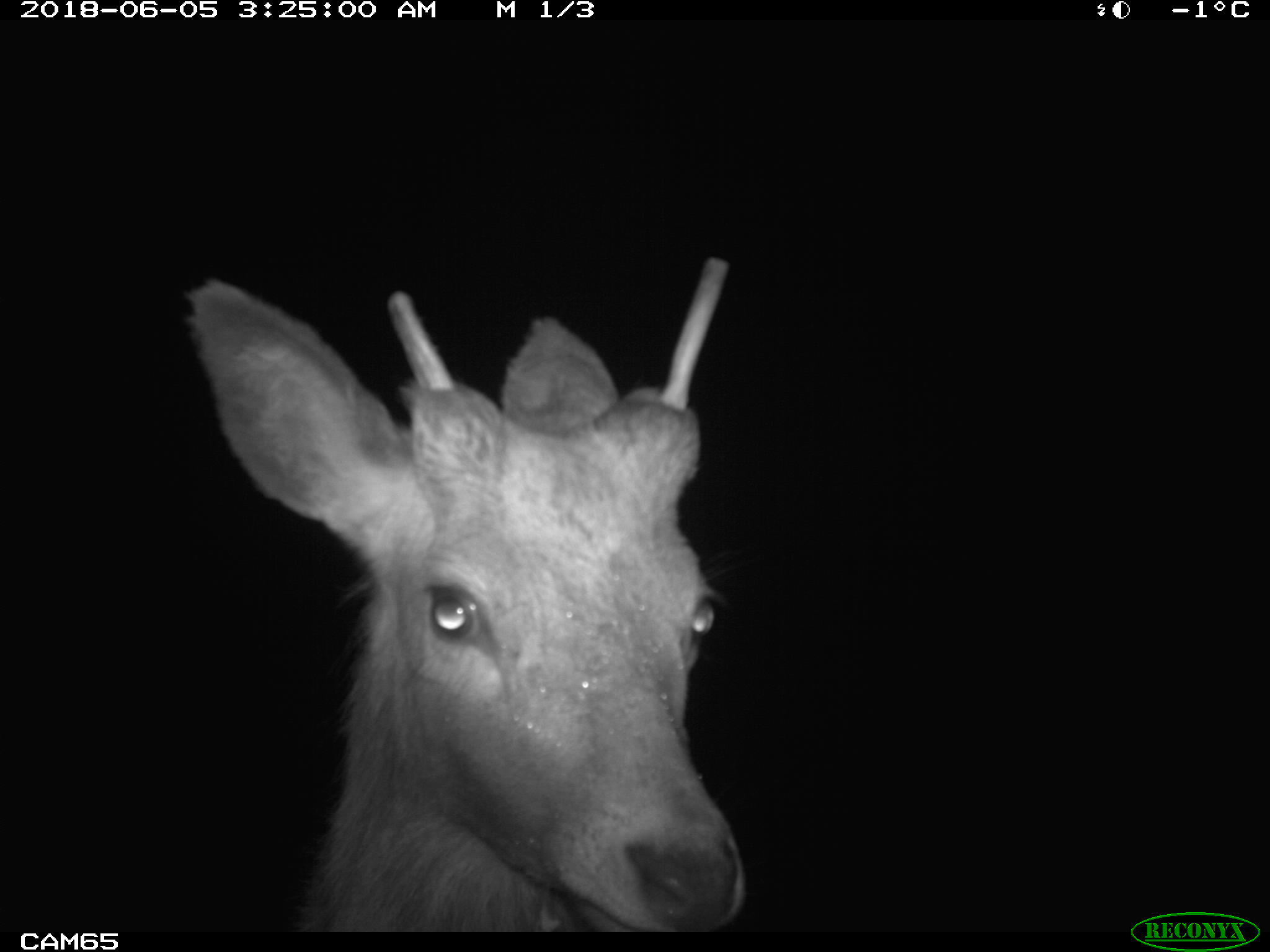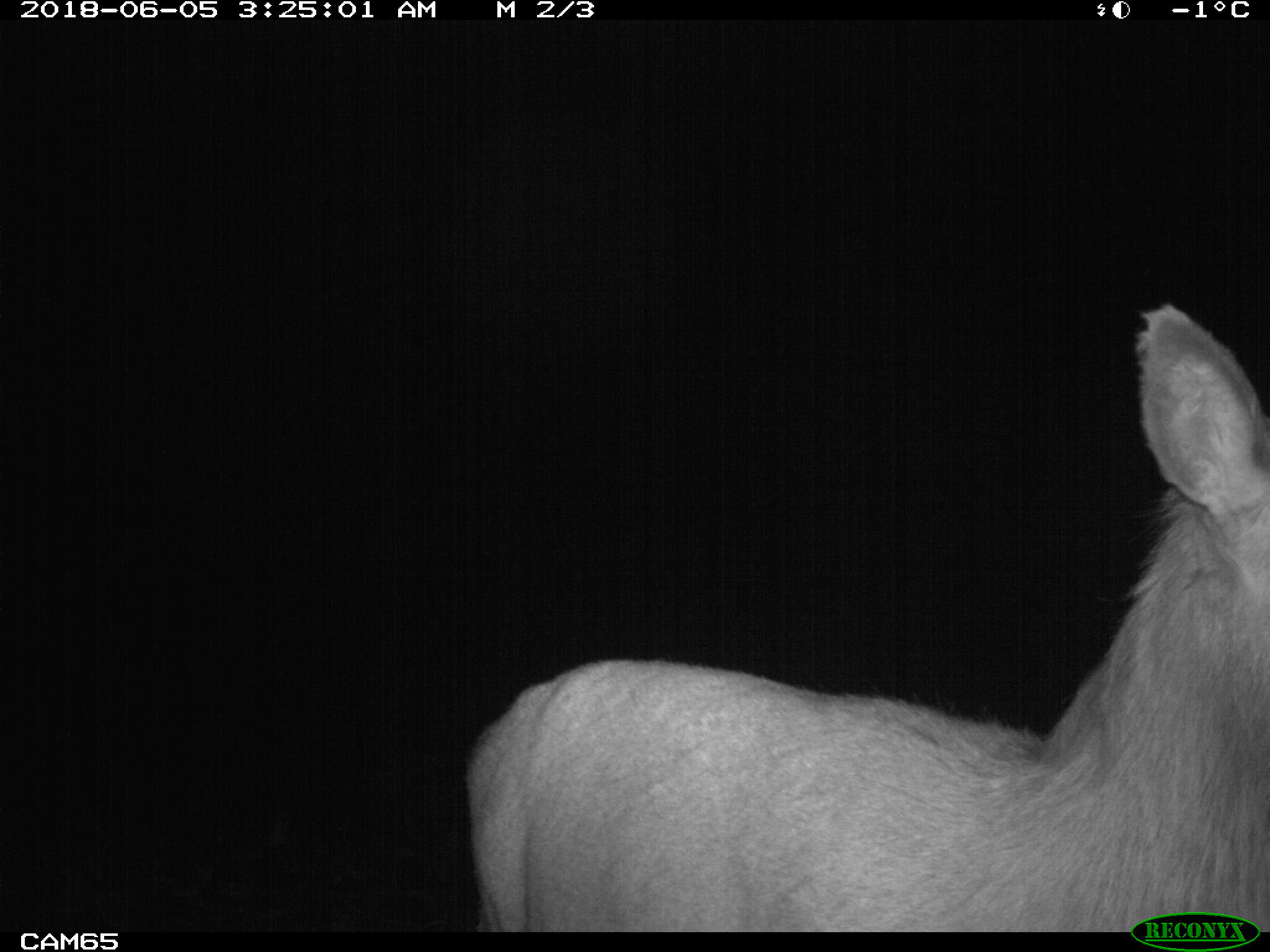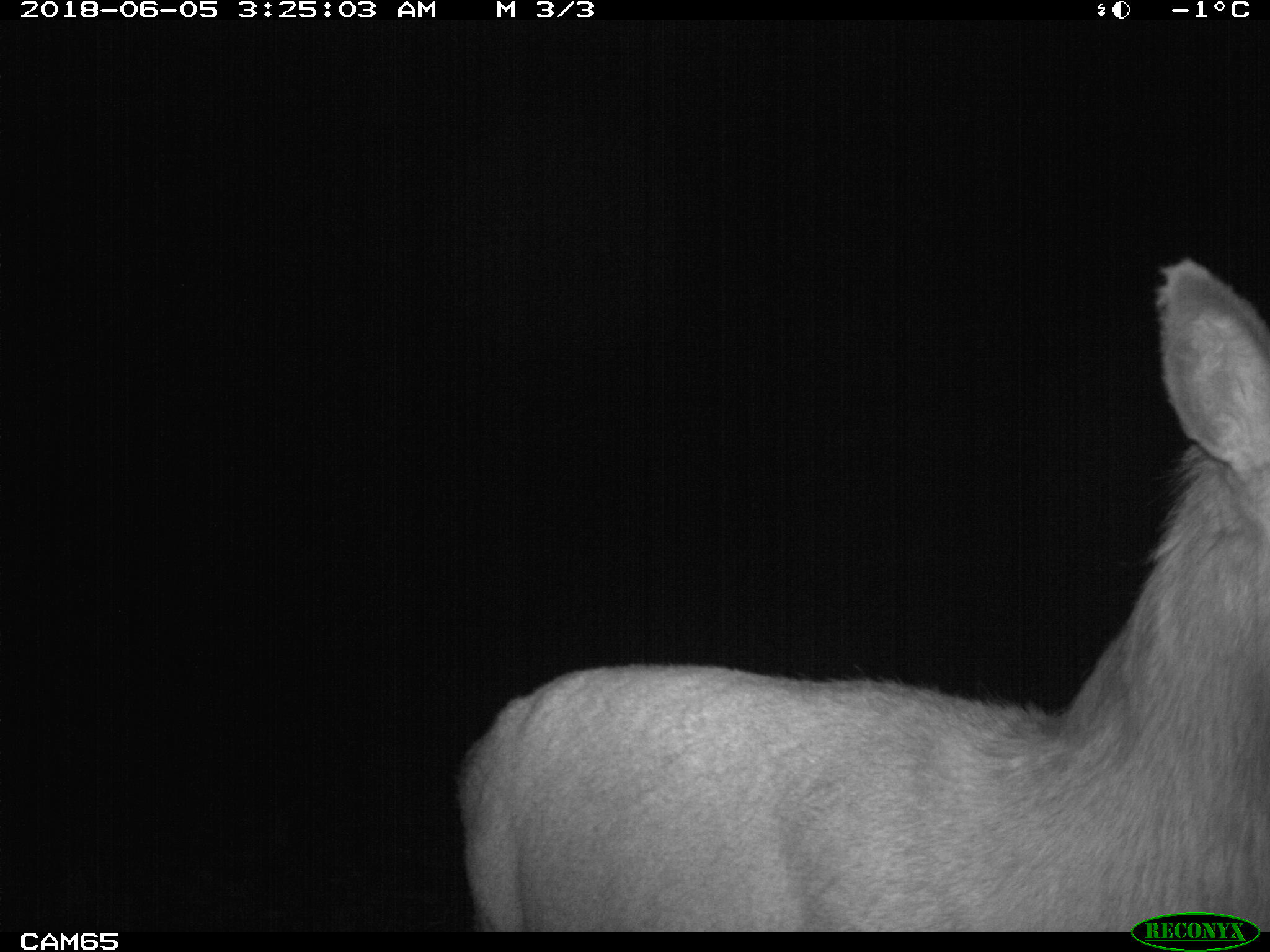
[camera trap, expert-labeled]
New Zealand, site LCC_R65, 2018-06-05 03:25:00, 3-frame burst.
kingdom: Animalia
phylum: Chordata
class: Mammalia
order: Artiodactyla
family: Cervidae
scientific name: Cervidae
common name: deer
Deer (Cervidae).